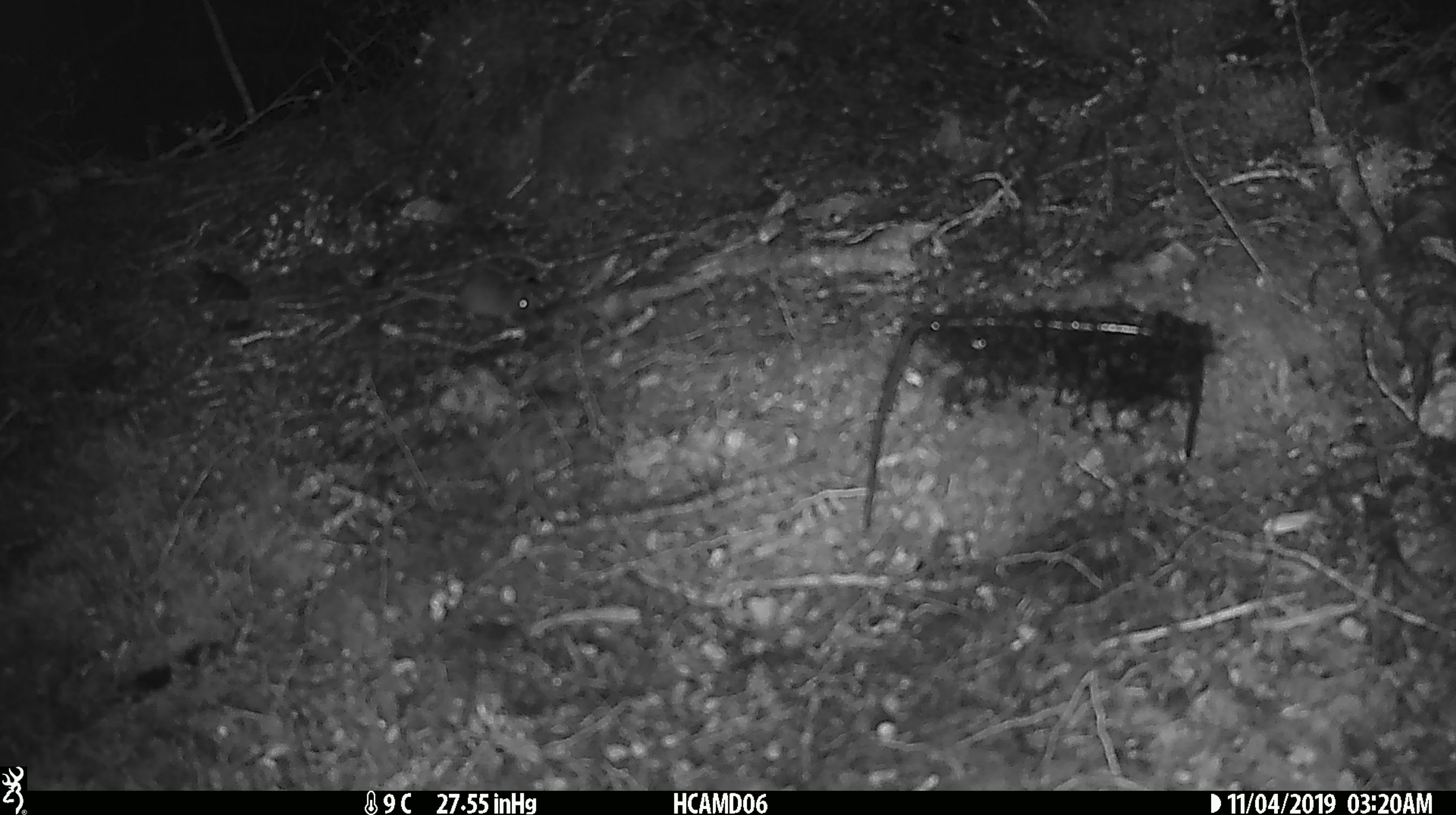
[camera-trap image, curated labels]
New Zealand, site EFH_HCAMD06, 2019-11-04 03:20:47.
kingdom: Animalia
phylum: Chordata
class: Mammalia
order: Rodentia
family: Muridae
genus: Mus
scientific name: Mus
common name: mouse